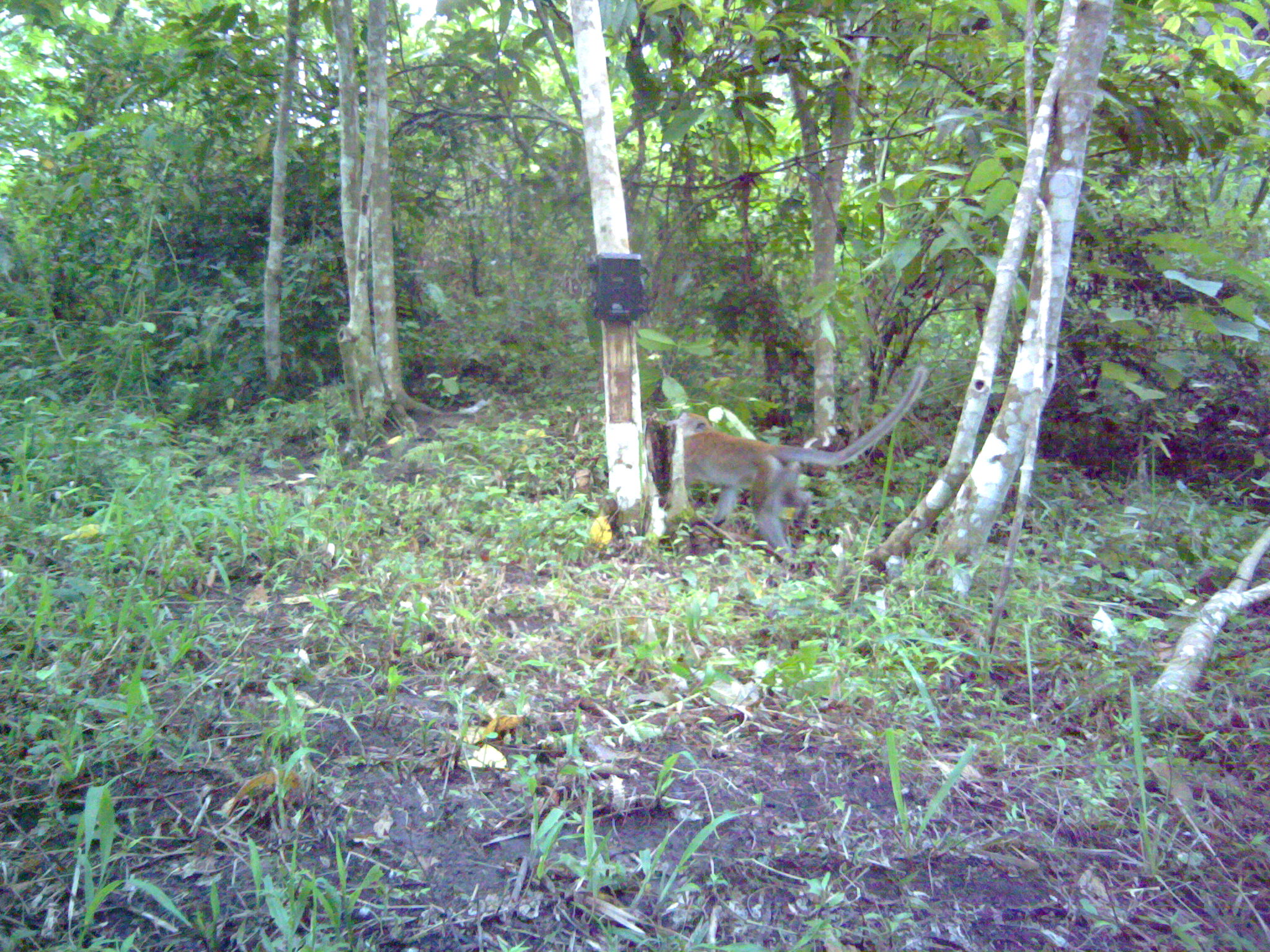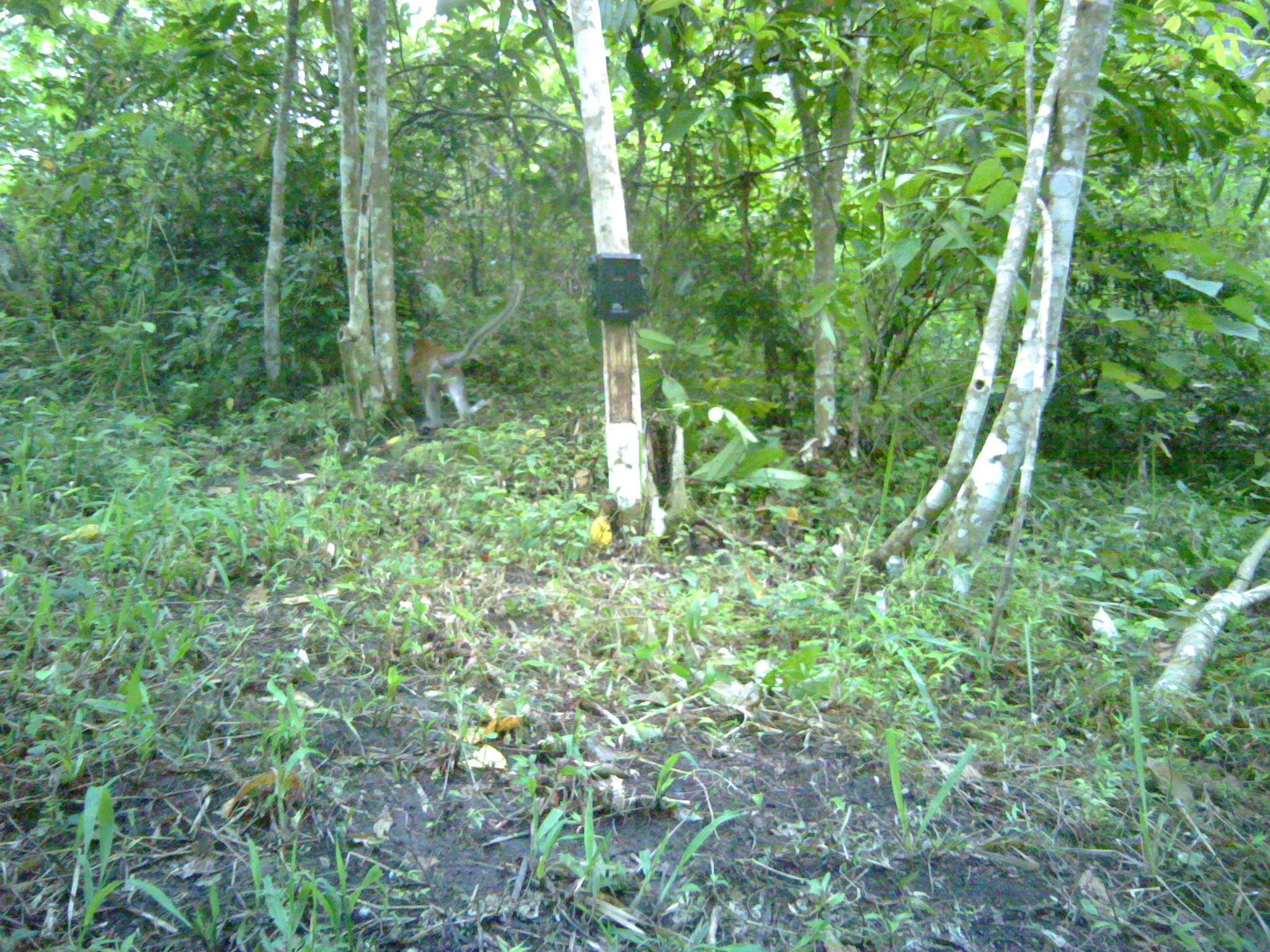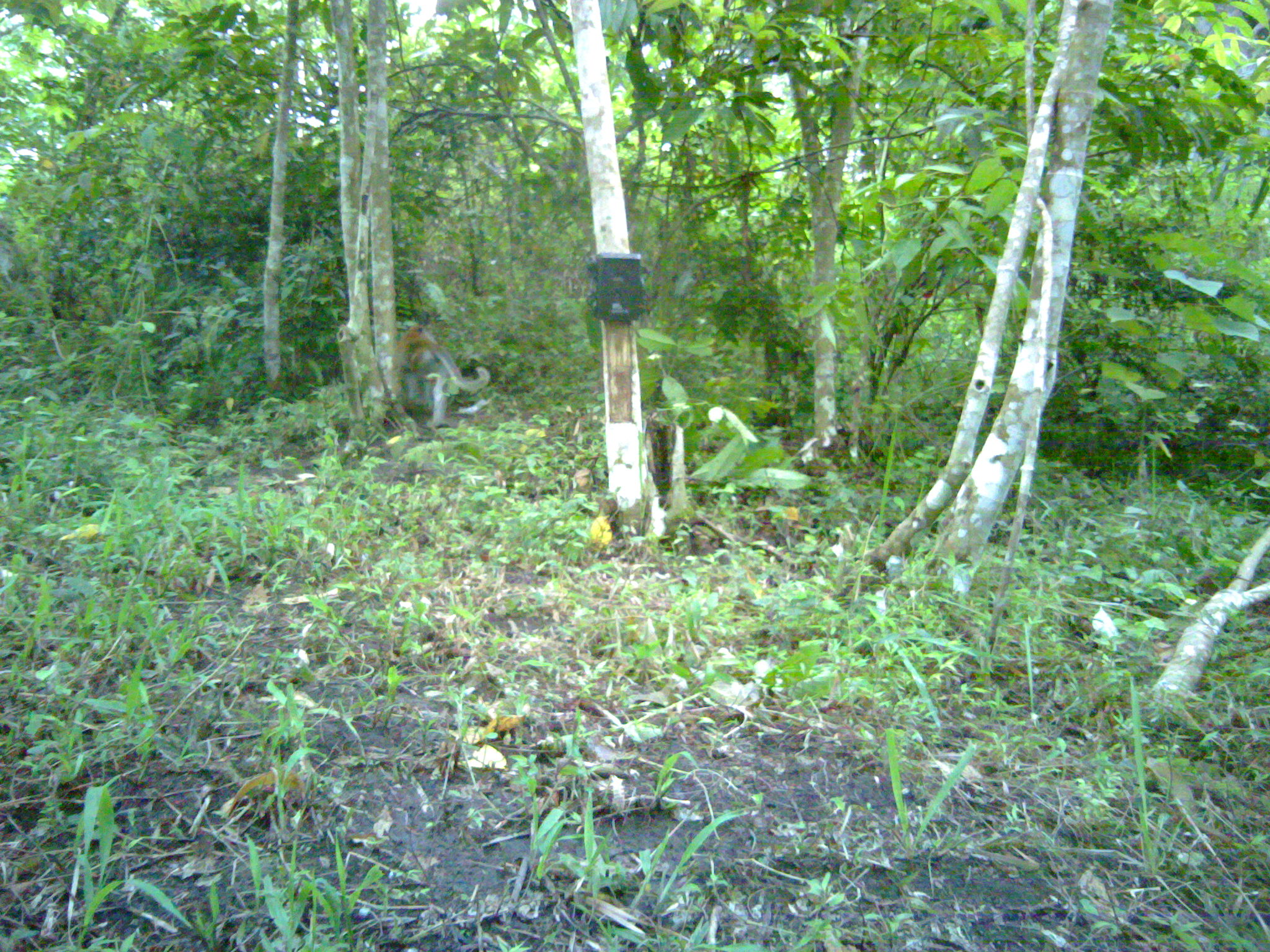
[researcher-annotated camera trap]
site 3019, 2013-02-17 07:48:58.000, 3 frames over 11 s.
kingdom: Animalia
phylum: Chordata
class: Mammalia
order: Primates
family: Cercopithecidae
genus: Macaca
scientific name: Macaca fascicularis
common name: crab-eating macaque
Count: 1.